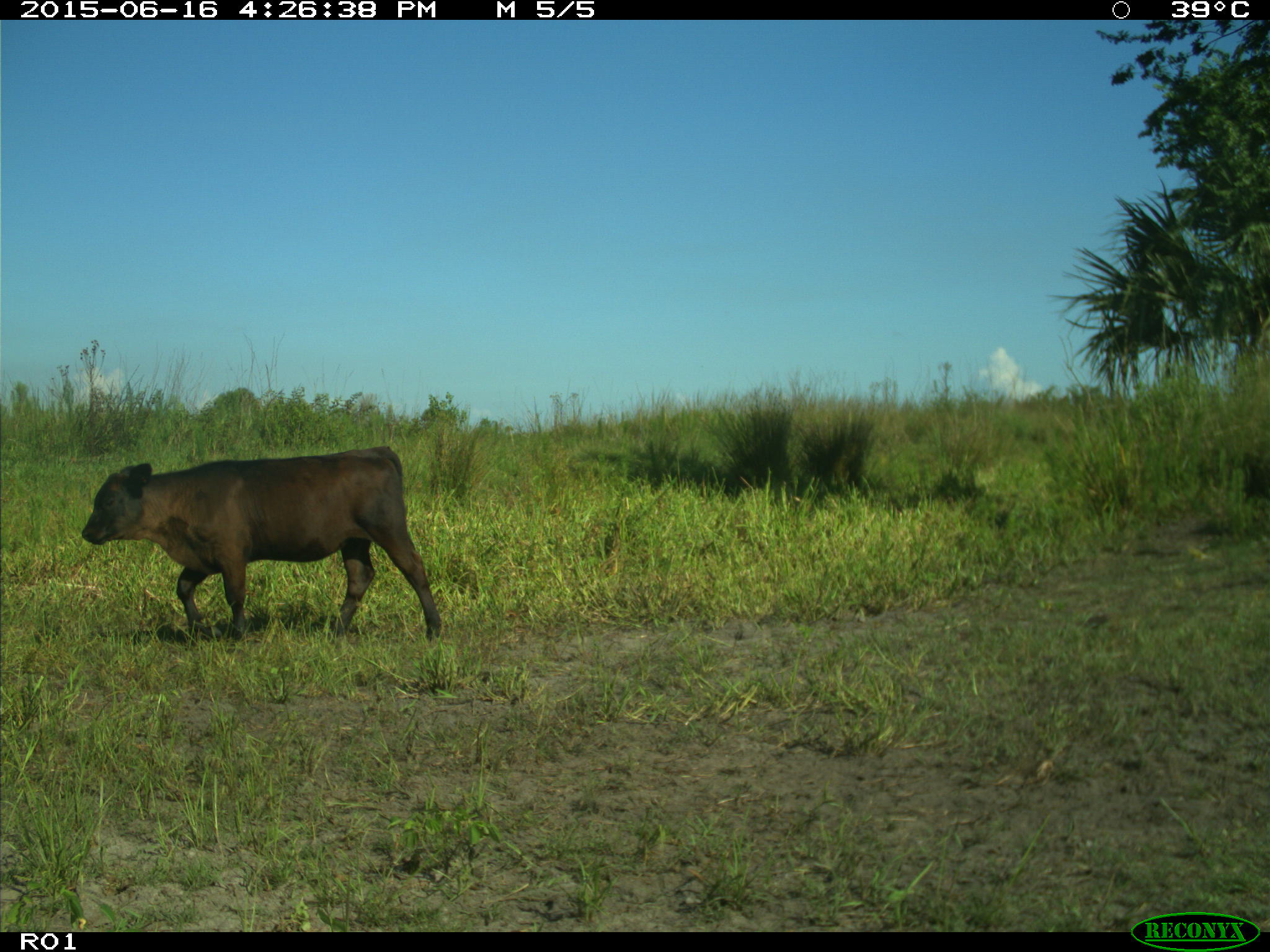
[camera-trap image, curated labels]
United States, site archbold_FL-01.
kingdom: Animalia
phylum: Chordata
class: Mammalia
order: Artiodactyla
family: Bovidae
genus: Bos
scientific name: Bos taurus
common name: domestic cow